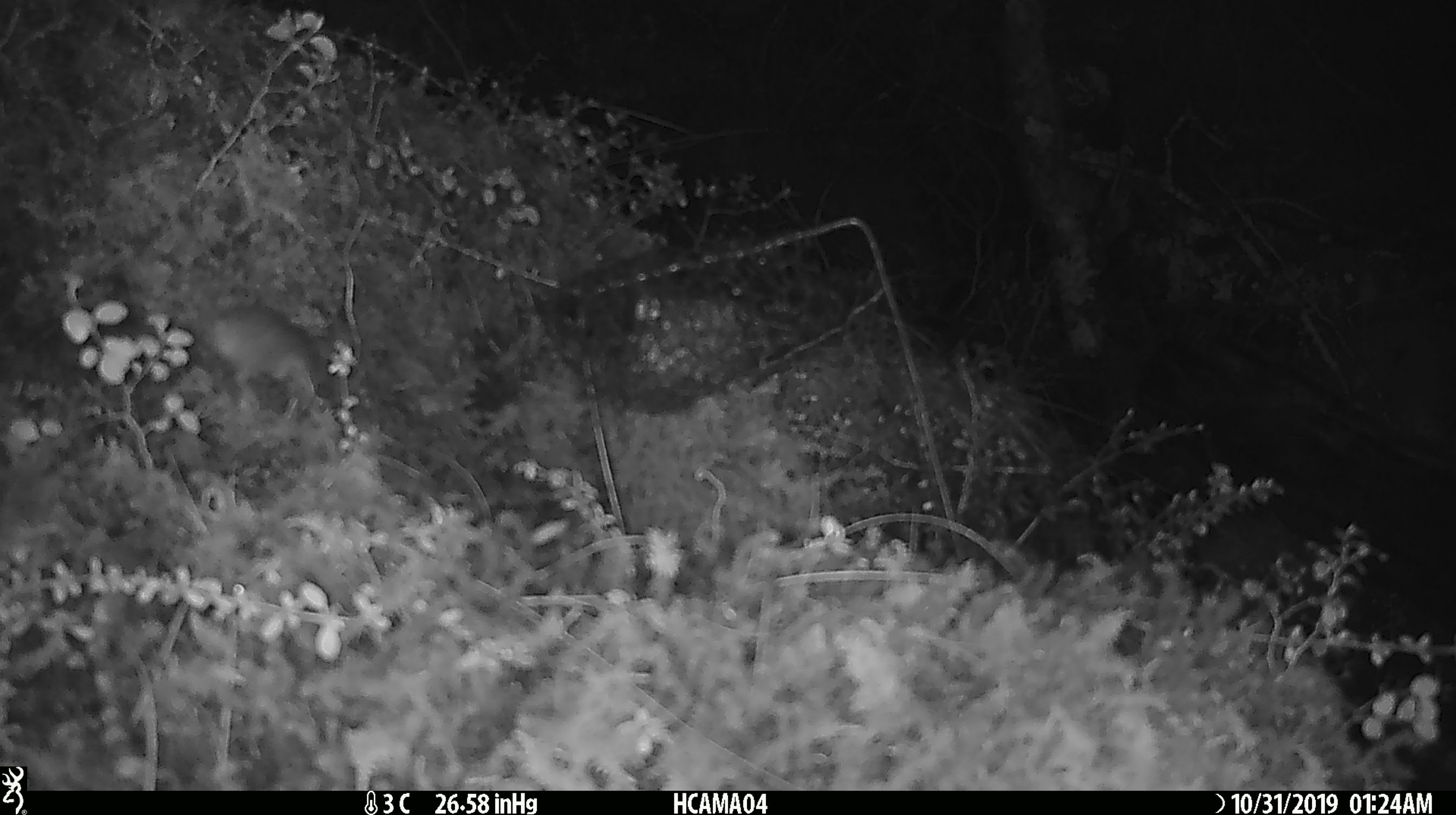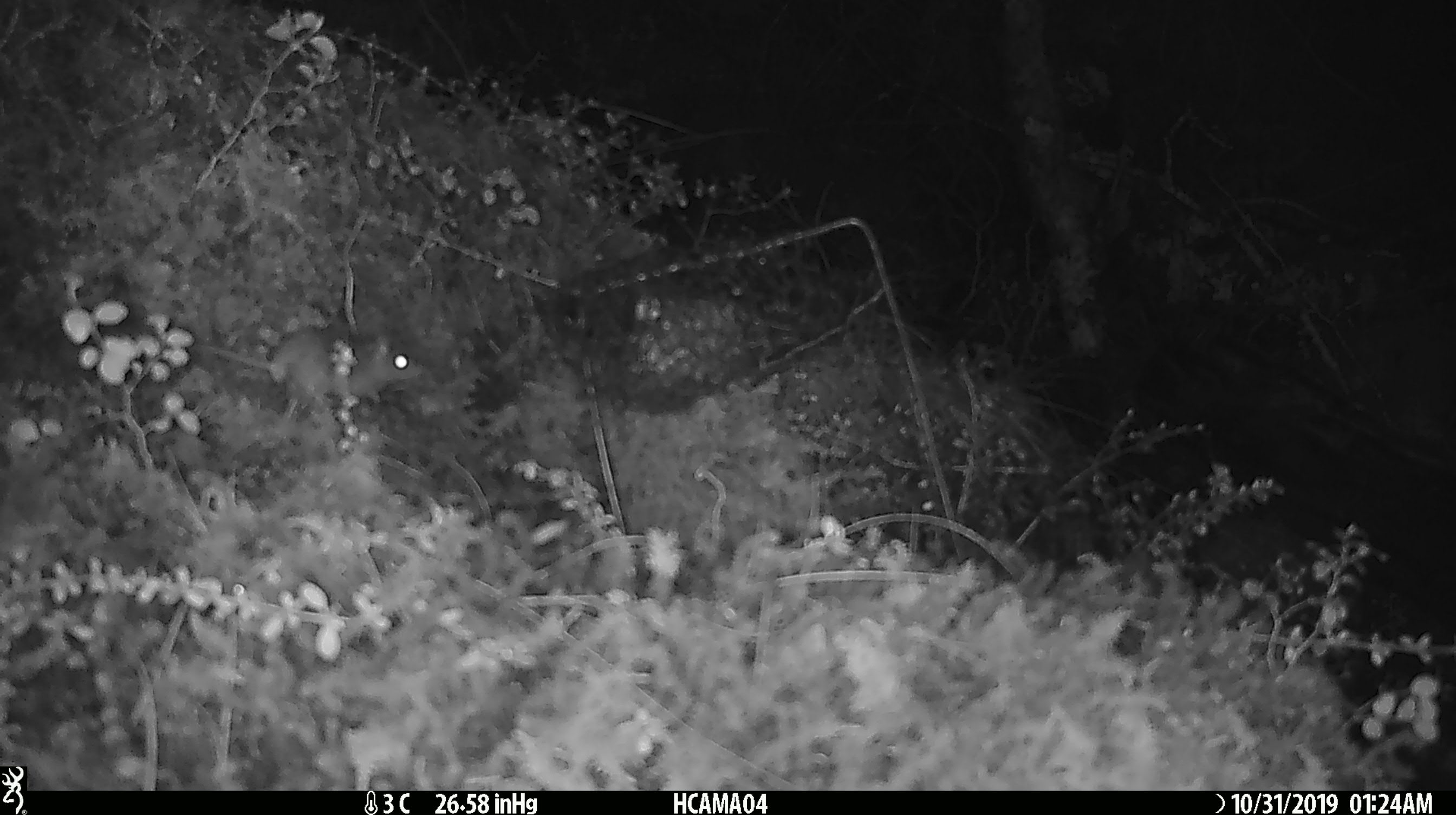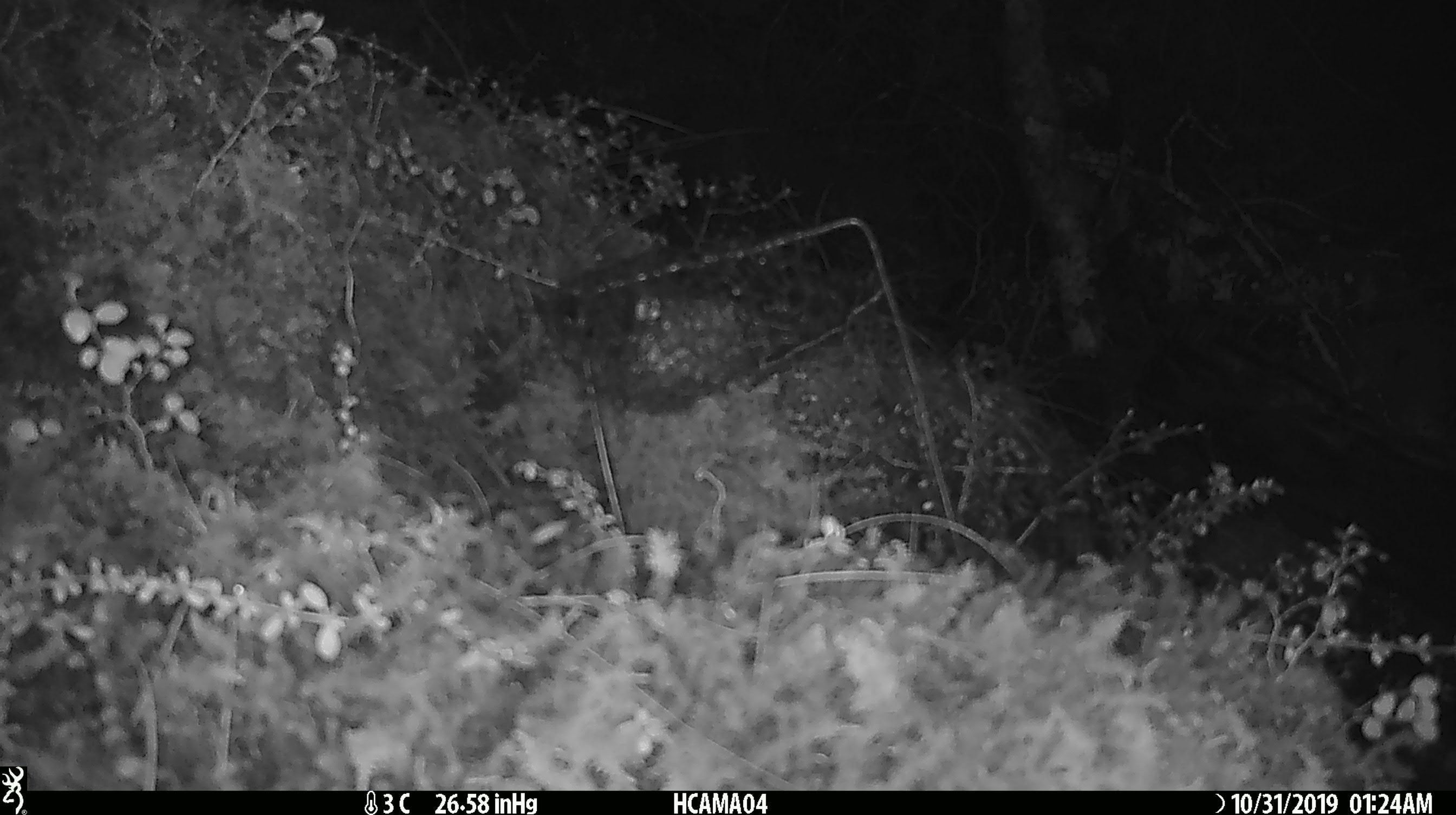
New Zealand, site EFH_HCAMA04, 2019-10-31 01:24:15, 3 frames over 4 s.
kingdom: Animalia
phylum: Chordata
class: Mammalia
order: Rodentia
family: Muridae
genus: Mus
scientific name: Mus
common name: mouse